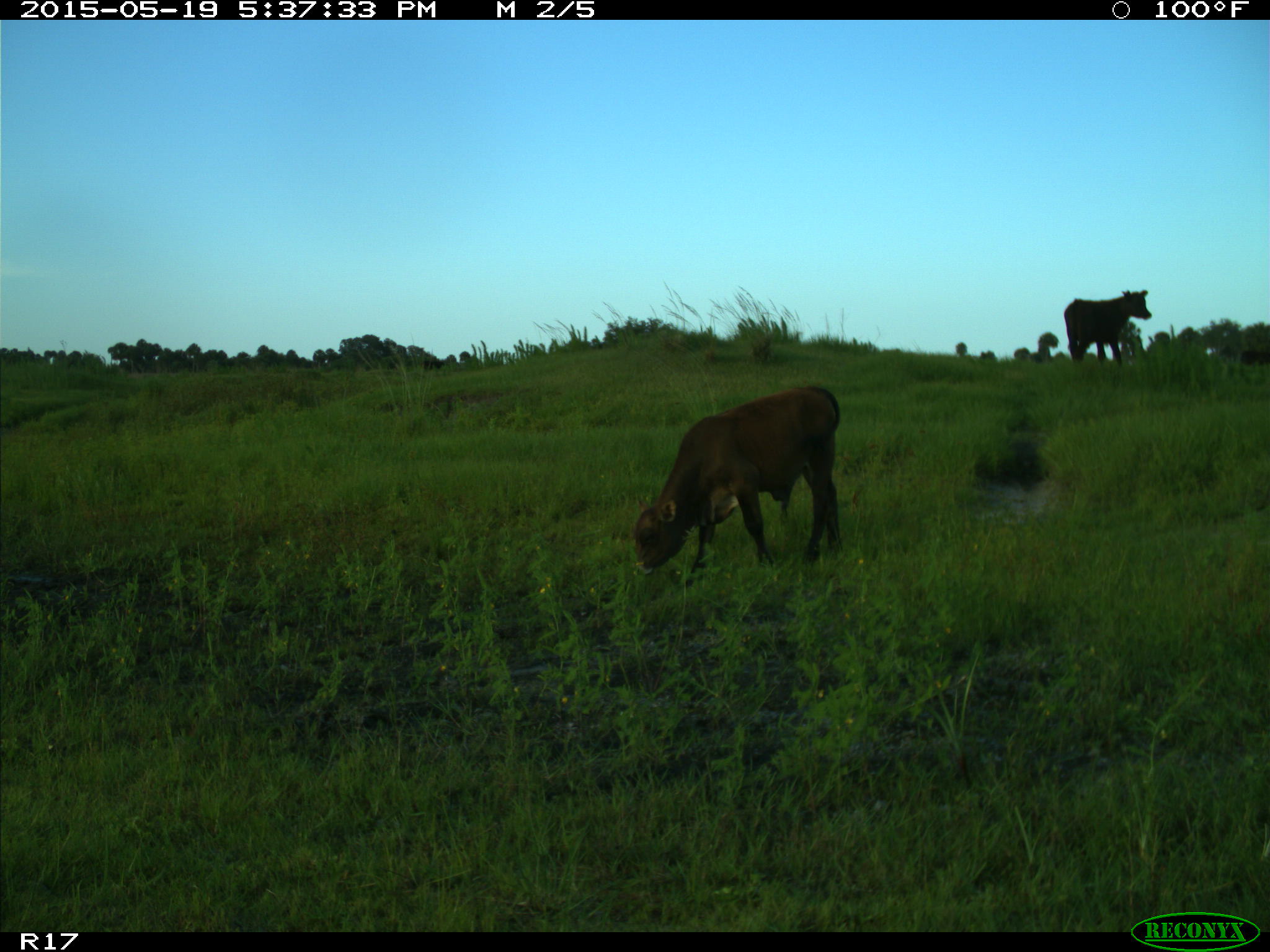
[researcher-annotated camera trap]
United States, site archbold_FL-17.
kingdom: Animalia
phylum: Chordata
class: Mammalia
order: Artiodactyla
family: Bovidae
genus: Bos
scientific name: Bos taurus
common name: domestic cow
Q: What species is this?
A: Bos taurus (domestic cow).